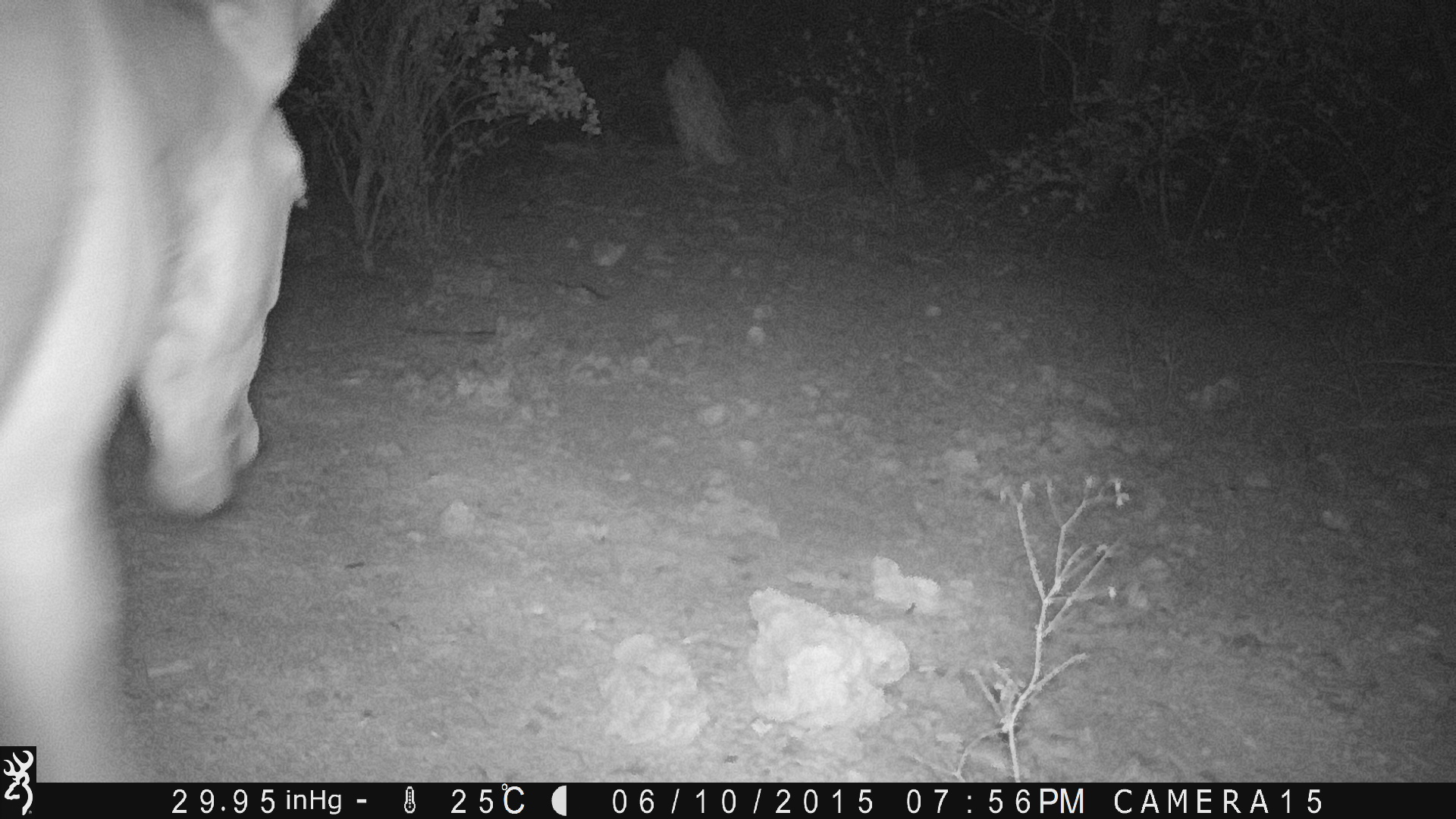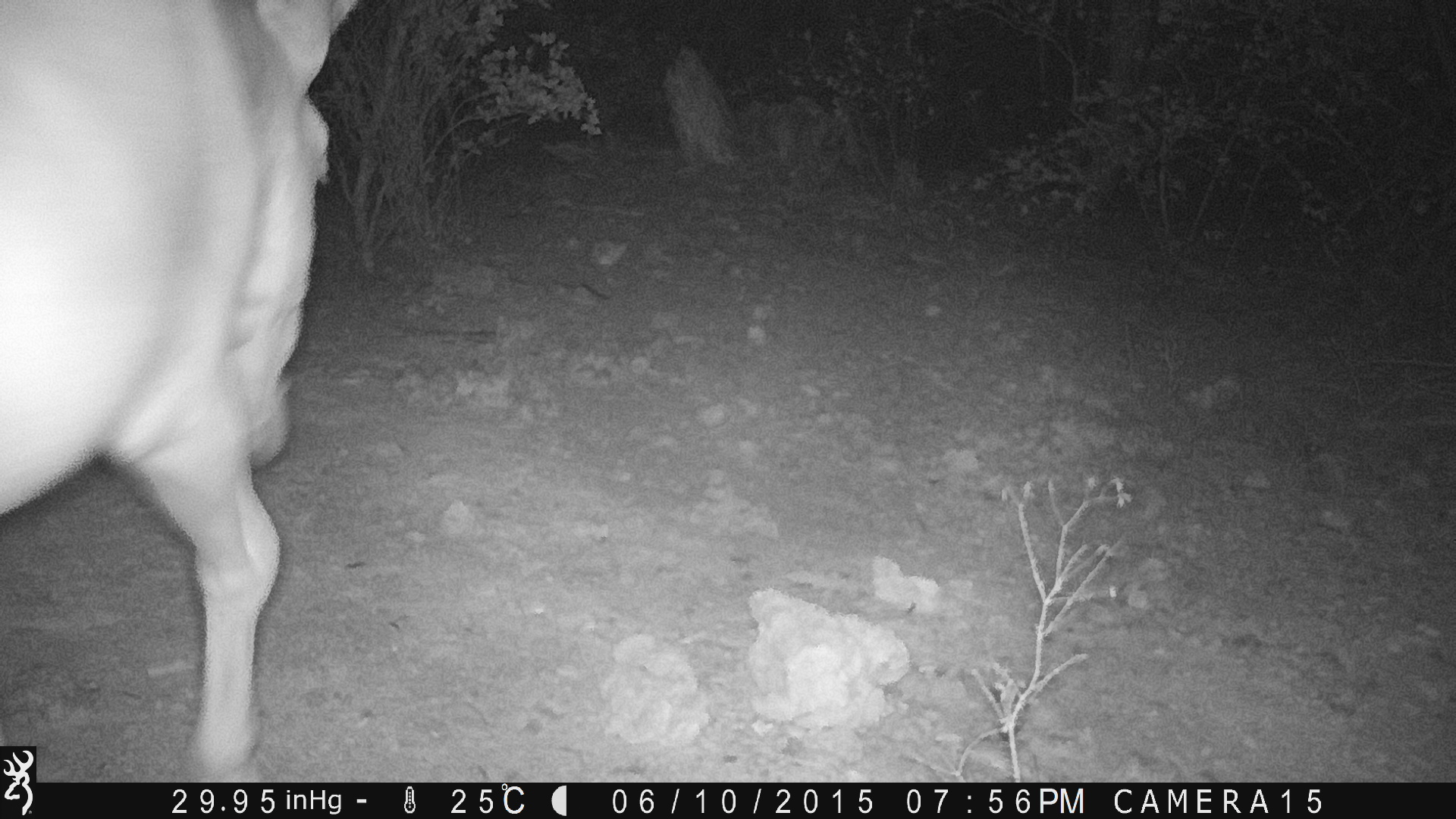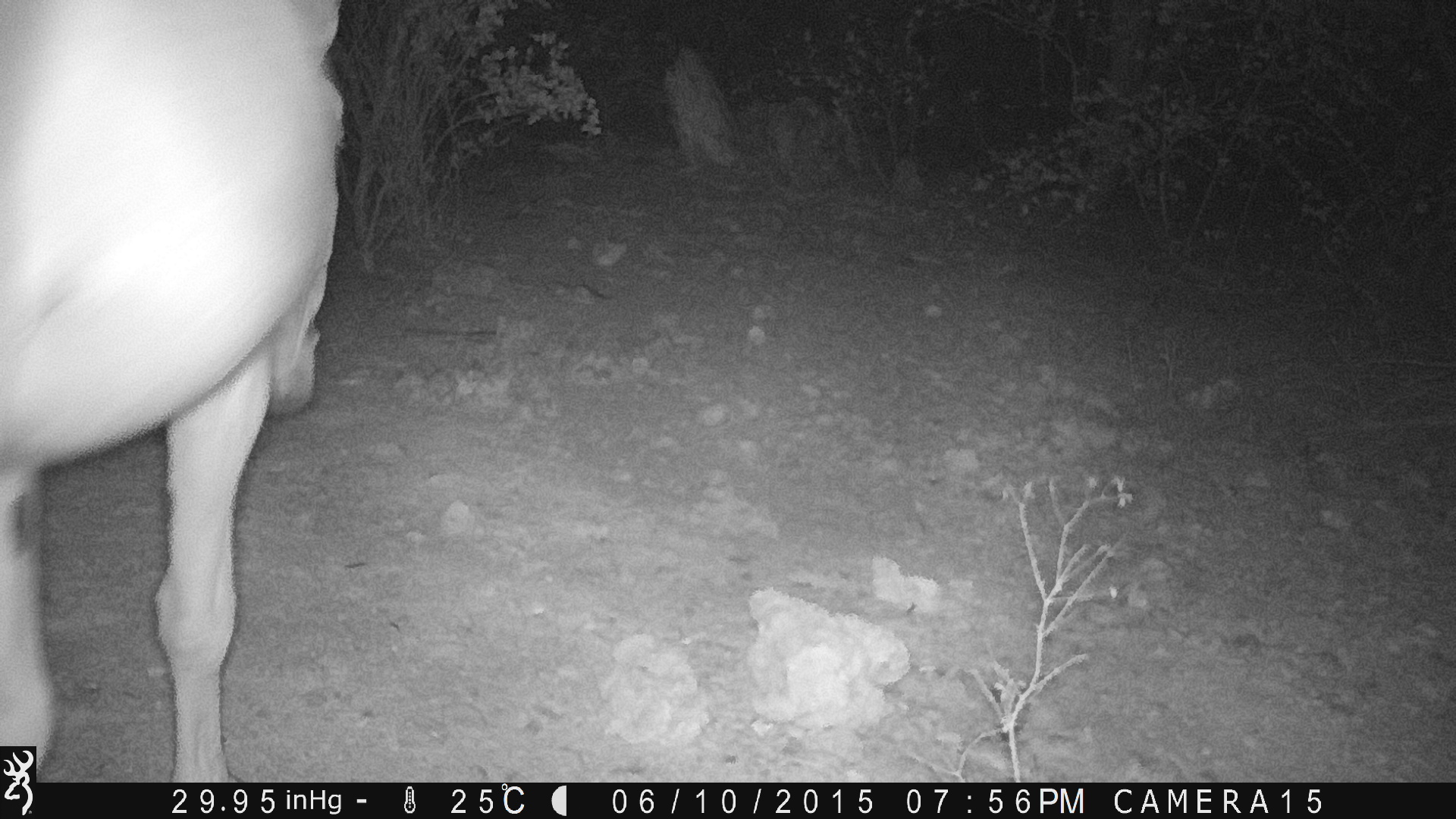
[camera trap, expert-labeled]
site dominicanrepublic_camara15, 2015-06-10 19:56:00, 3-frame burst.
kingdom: Animalia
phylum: Chordata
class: Mammalia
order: Perissodactyla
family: Equidae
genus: Equus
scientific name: Equus asinus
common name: donkey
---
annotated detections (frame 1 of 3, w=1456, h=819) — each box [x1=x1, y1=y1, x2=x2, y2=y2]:
donkey: [x1=0, y1=0, x2=321, y2=792]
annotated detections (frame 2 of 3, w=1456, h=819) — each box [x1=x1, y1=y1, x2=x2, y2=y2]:
donkey: [x1=2, y1=0, x2=355, y2=786]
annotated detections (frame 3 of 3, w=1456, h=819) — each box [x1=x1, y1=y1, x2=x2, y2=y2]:
donkey: [x1=0, y1=0, x2=346, y2=744]